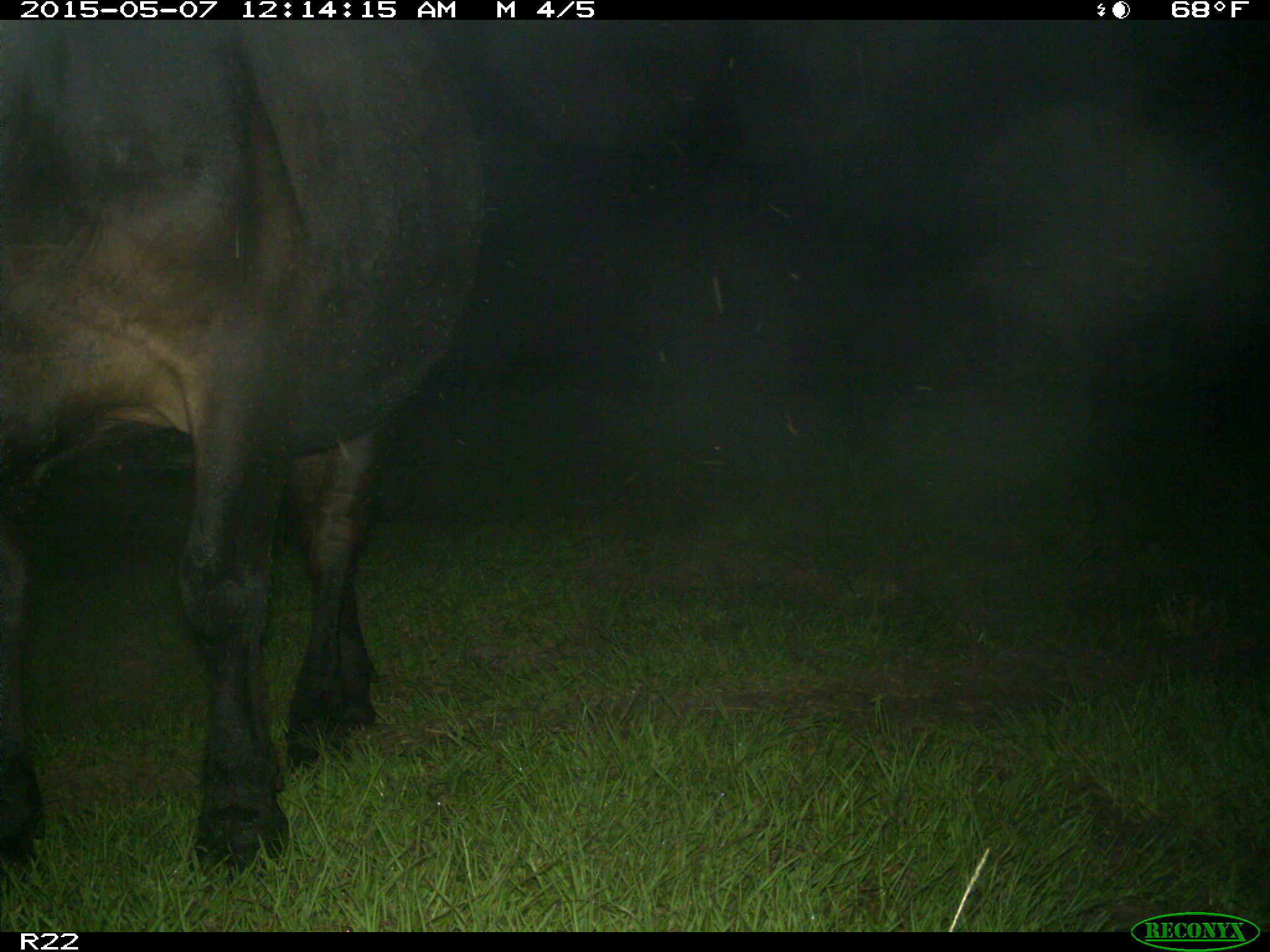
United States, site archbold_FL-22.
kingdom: Animalia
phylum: Chordata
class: Mammalia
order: Artiodactyla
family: Bovidae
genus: Bos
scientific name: Bos taurus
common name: domestic cow